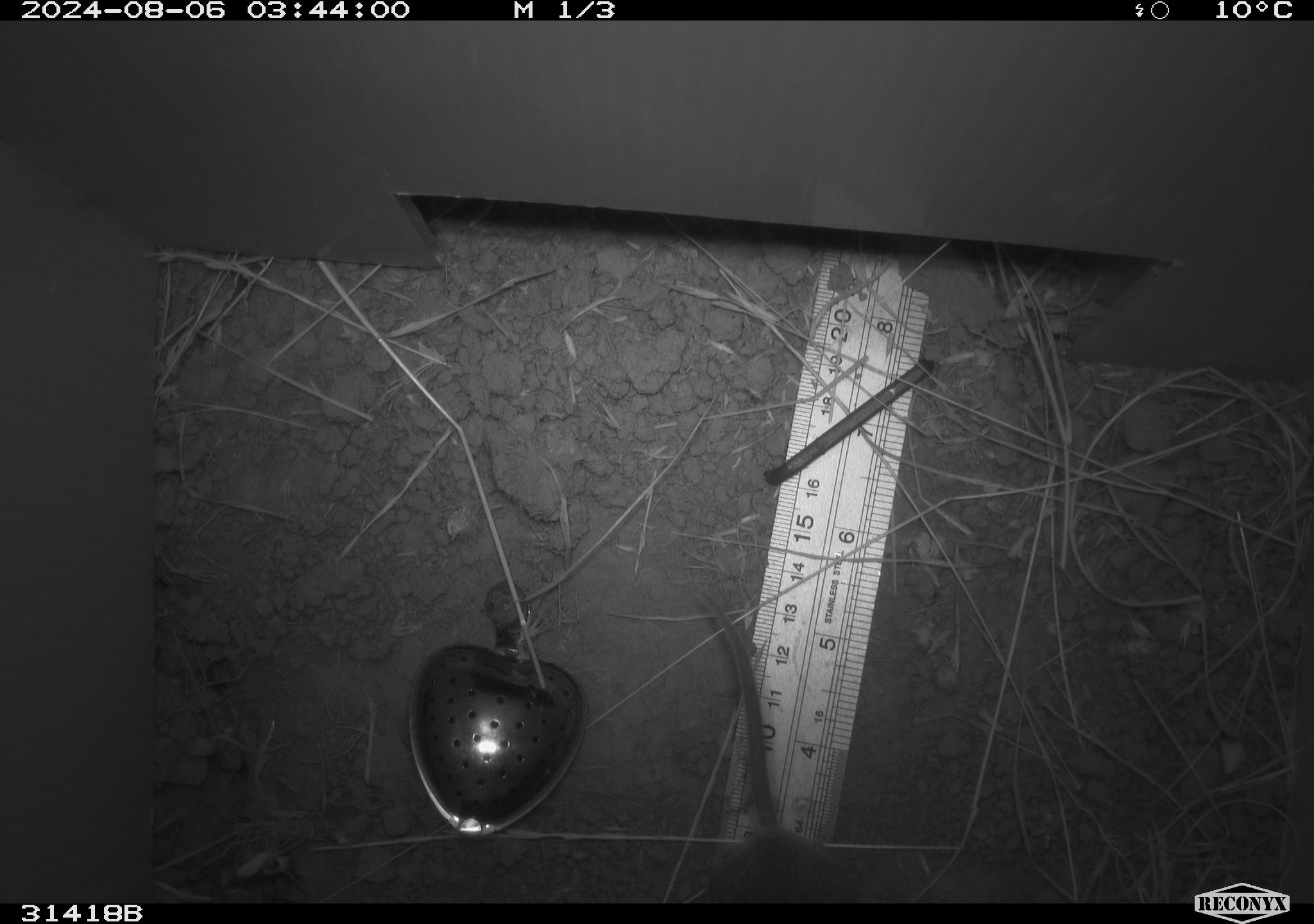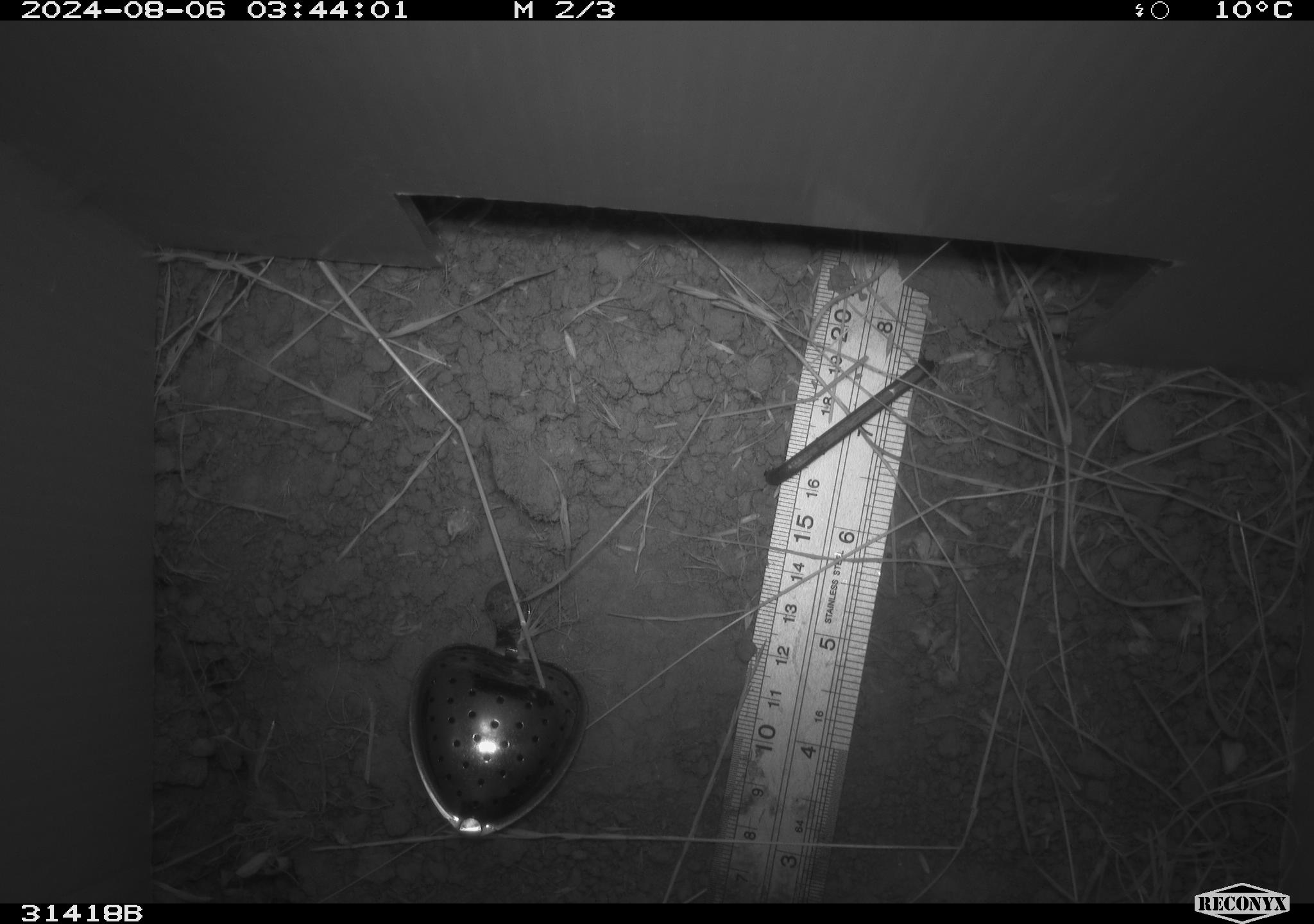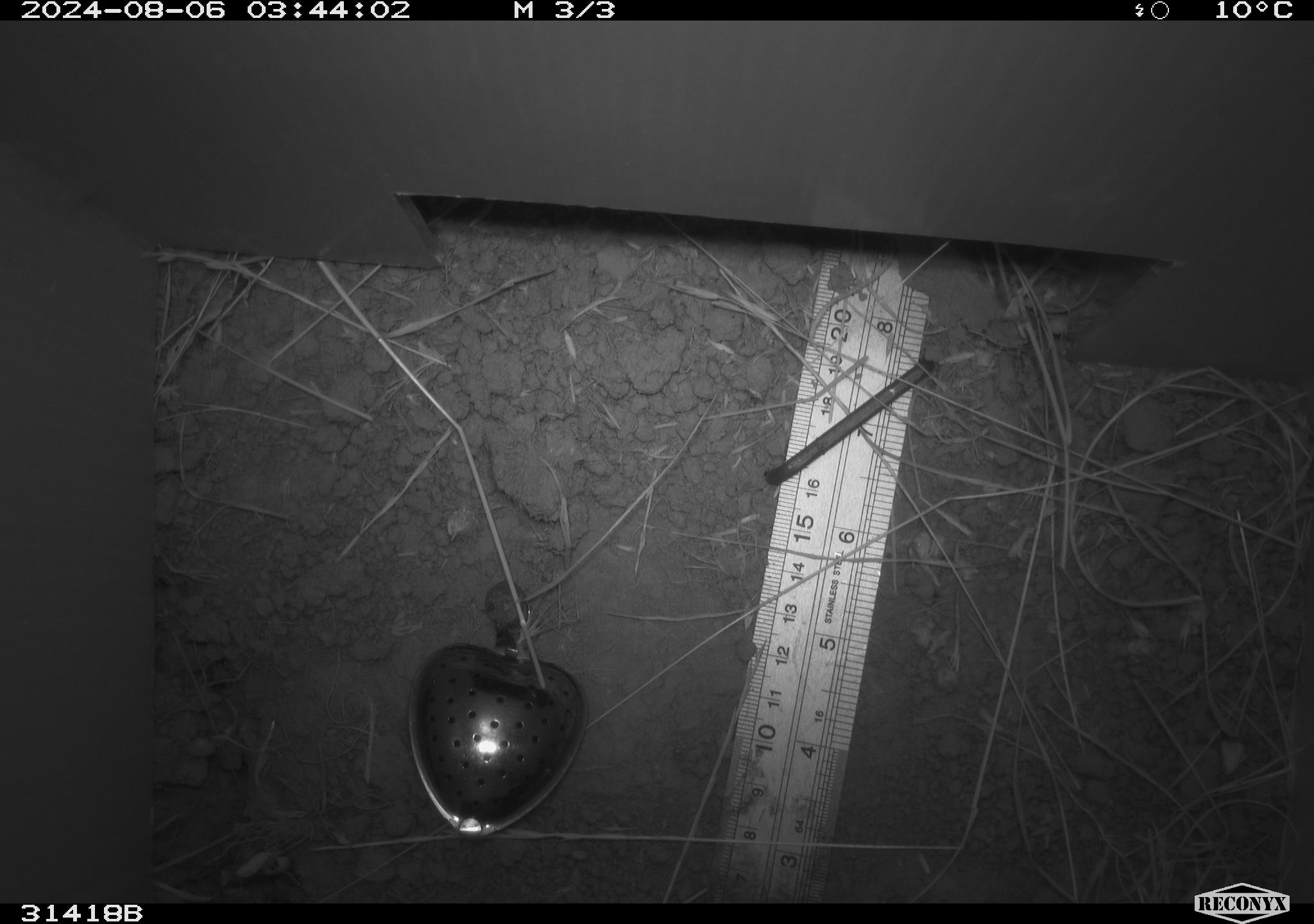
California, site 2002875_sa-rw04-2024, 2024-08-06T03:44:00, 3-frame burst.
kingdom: Animalia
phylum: Chordata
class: Mammalia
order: Rodentia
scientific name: Rodentia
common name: rodent